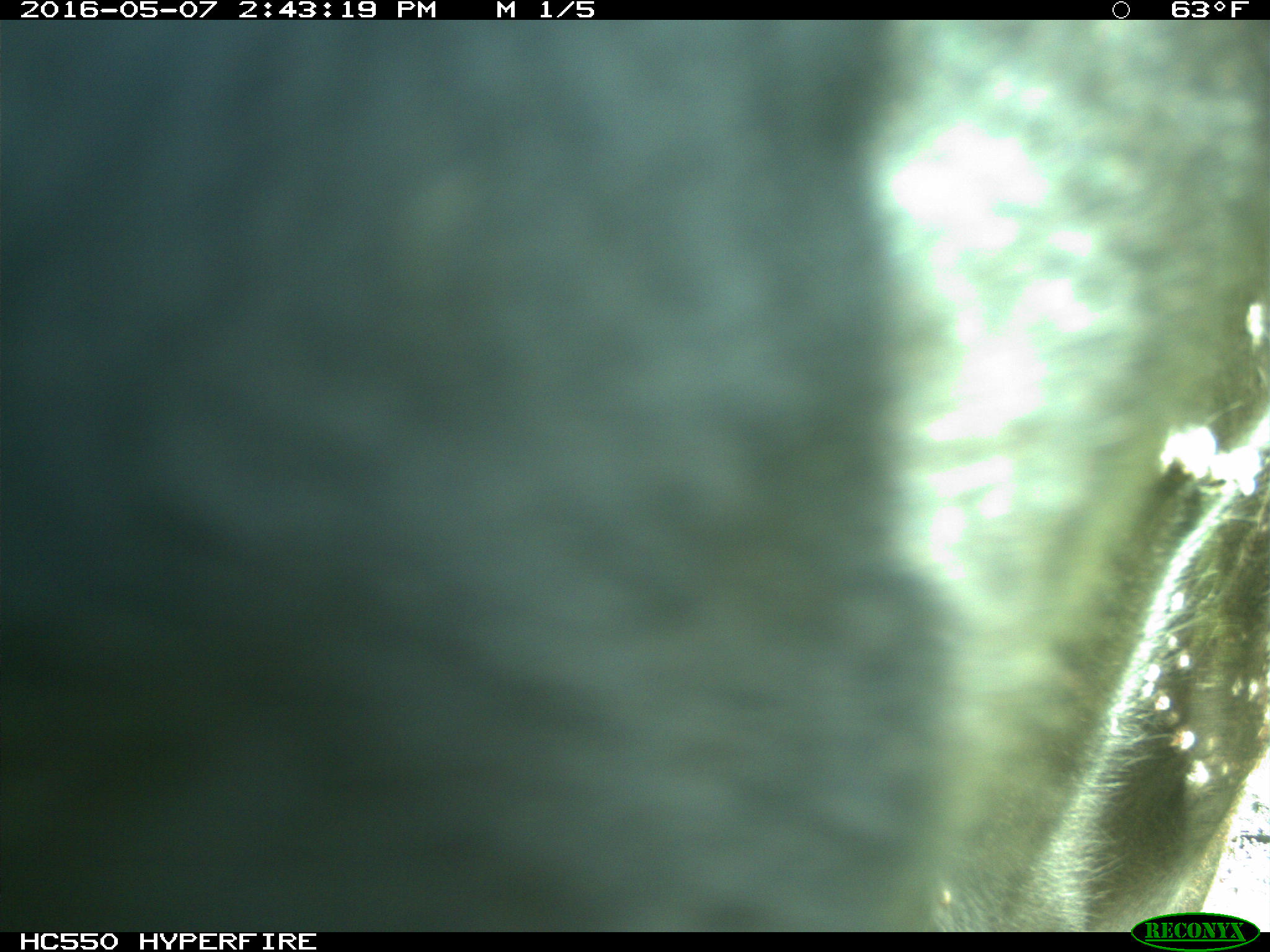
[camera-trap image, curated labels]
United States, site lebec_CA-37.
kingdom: Animalia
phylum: Chordata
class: Mammalia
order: Artiodactyla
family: Bovidae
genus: Bos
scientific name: Bos taurus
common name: domestic cow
Bos taurus (domestic cow).